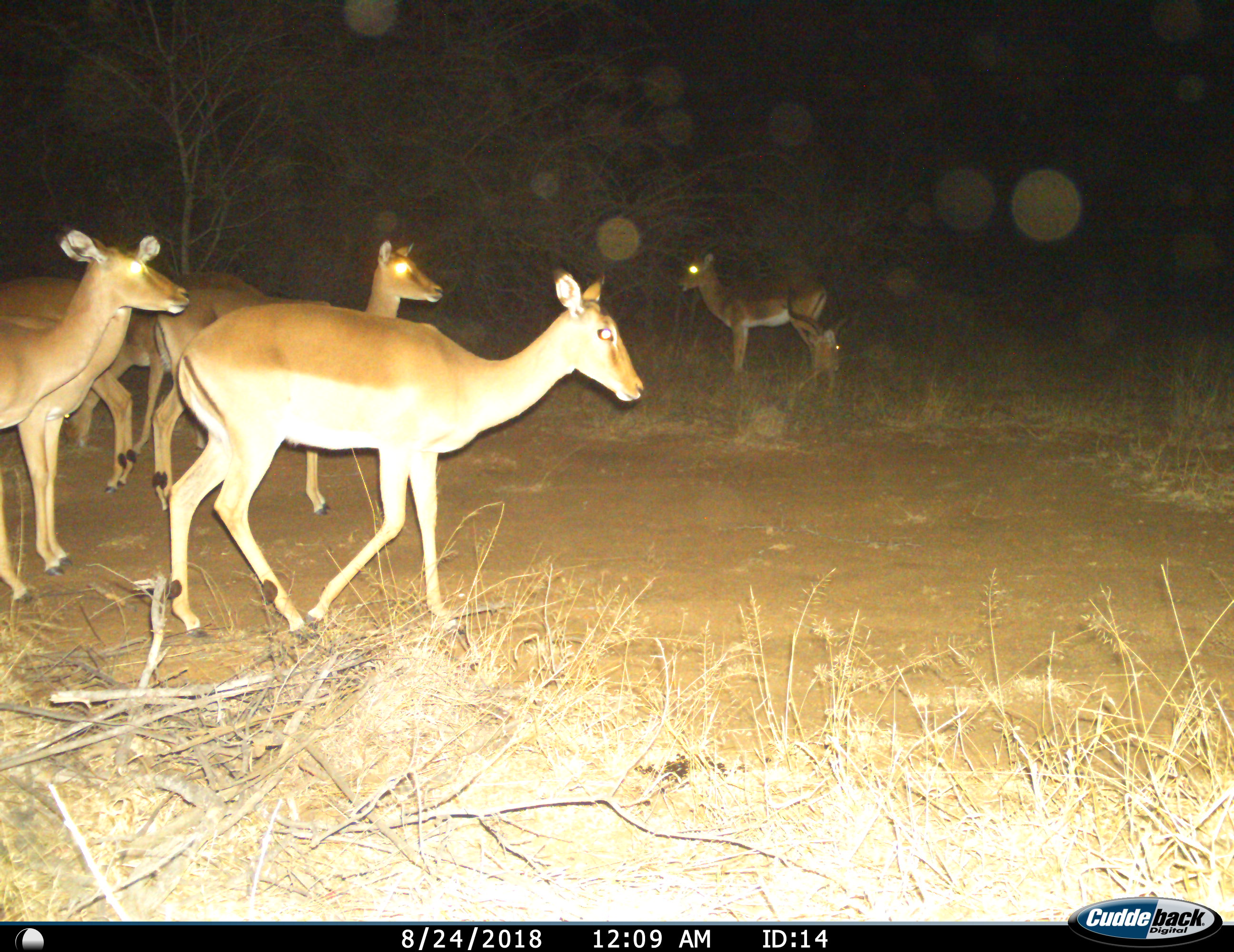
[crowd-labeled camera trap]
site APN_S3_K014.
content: unidentified animal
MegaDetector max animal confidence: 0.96